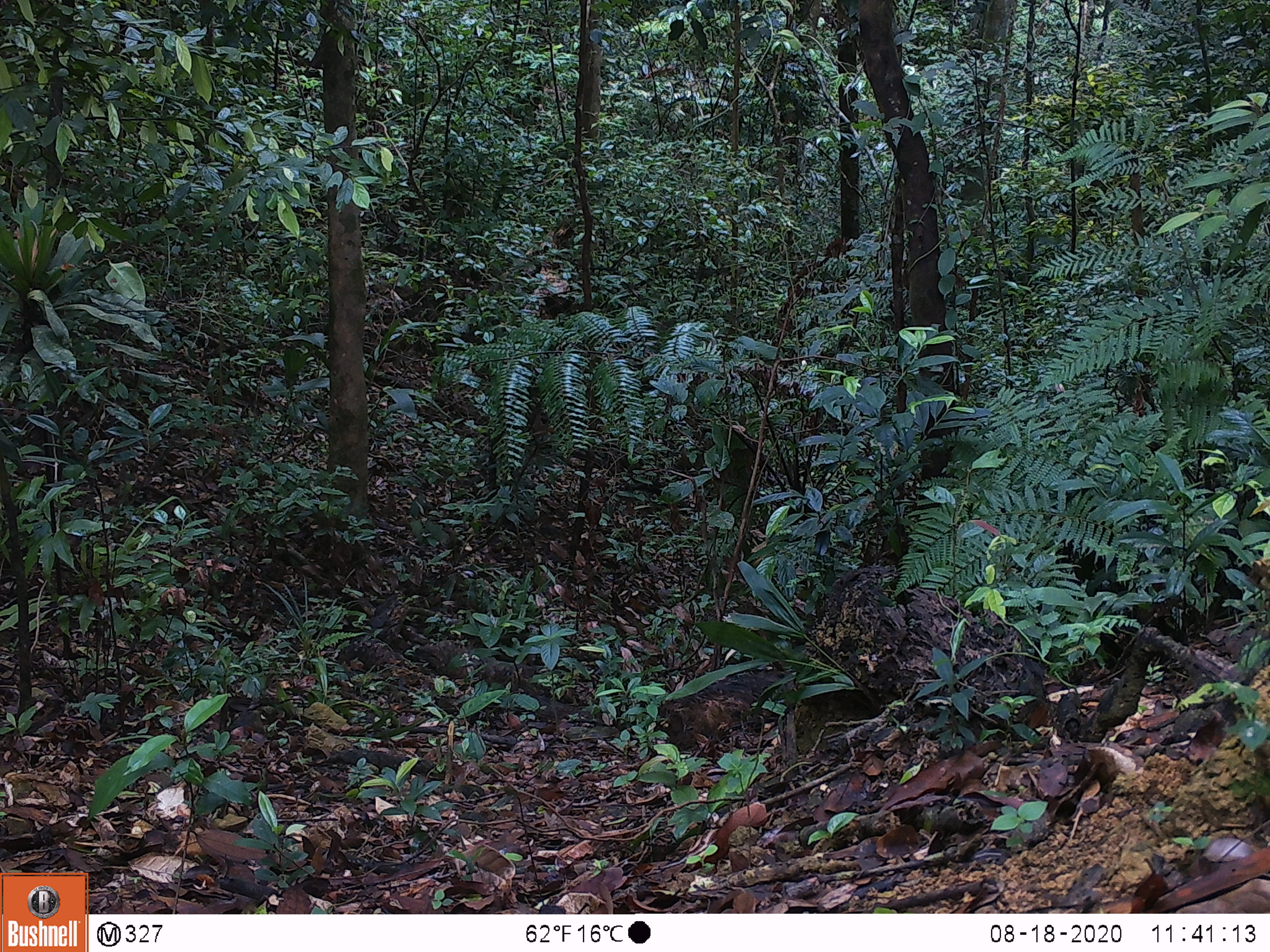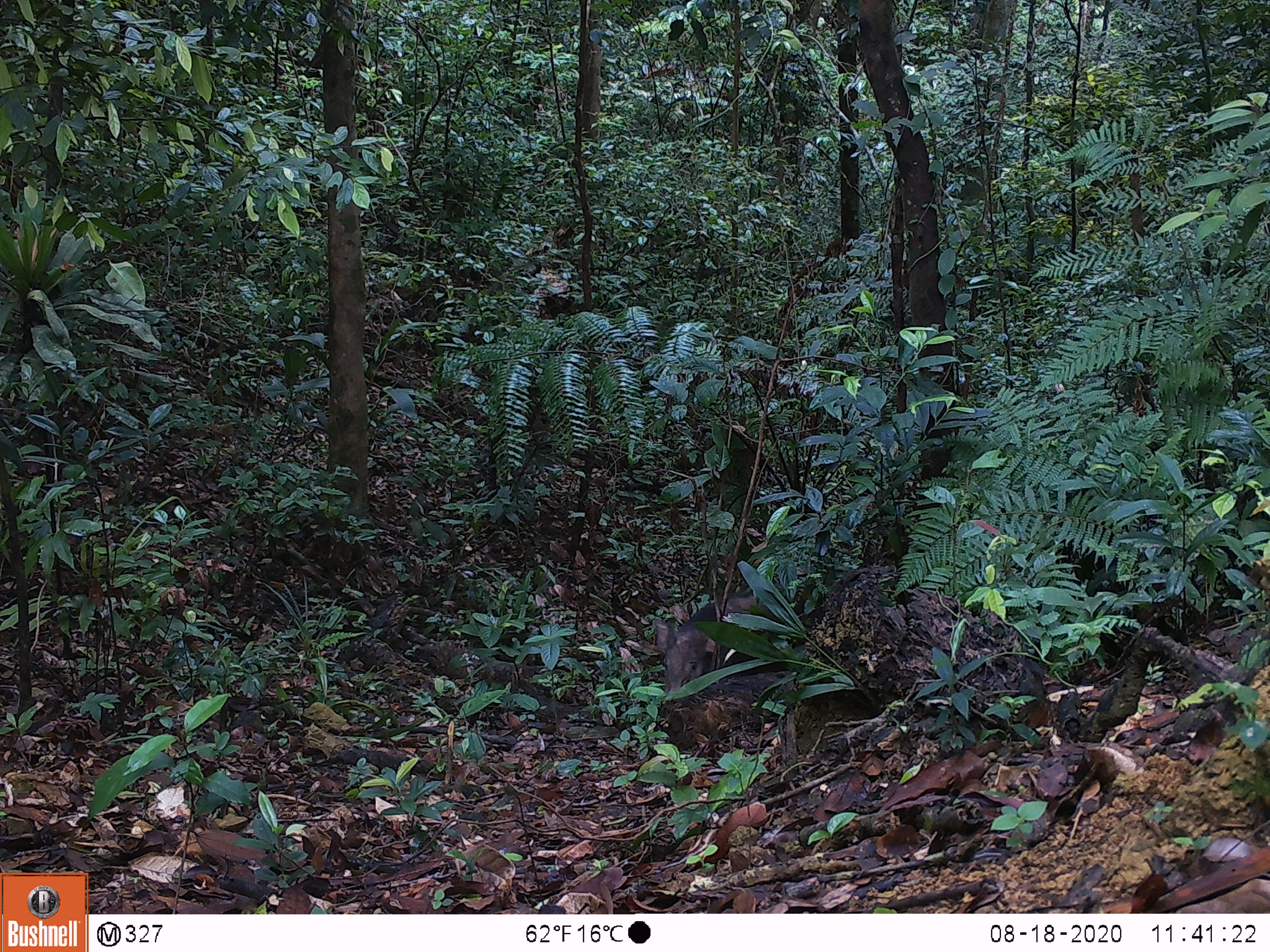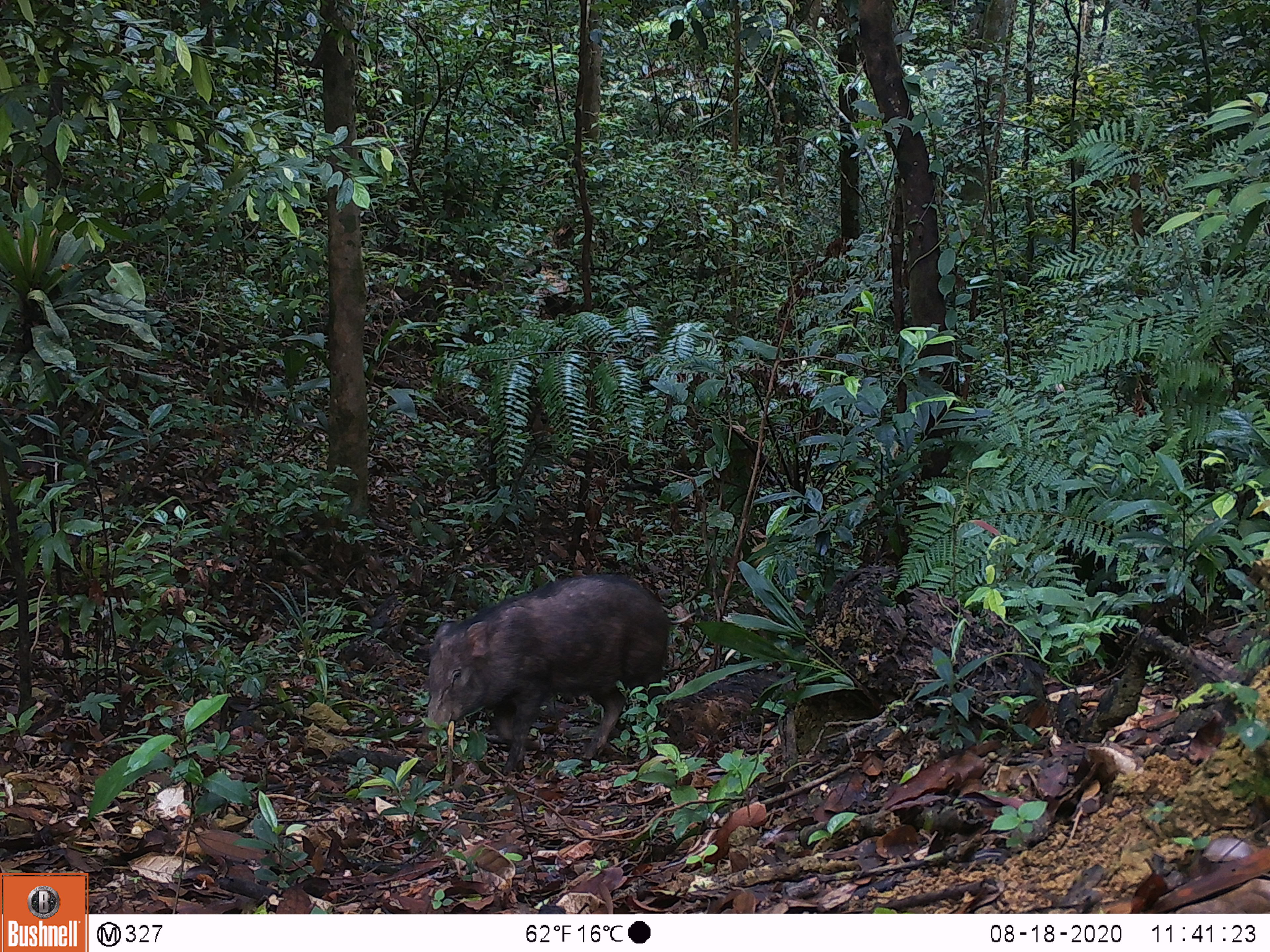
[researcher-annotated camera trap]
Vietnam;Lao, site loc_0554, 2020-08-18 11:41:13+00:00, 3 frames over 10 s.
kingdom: Animalia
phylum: Chordata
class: Mammalia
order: Artiodactyla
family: Suidae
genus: Sus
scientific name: Sus scrofa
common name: eurasian wild pig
Eurasian wild pig (Sus scrofa). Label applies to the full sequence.